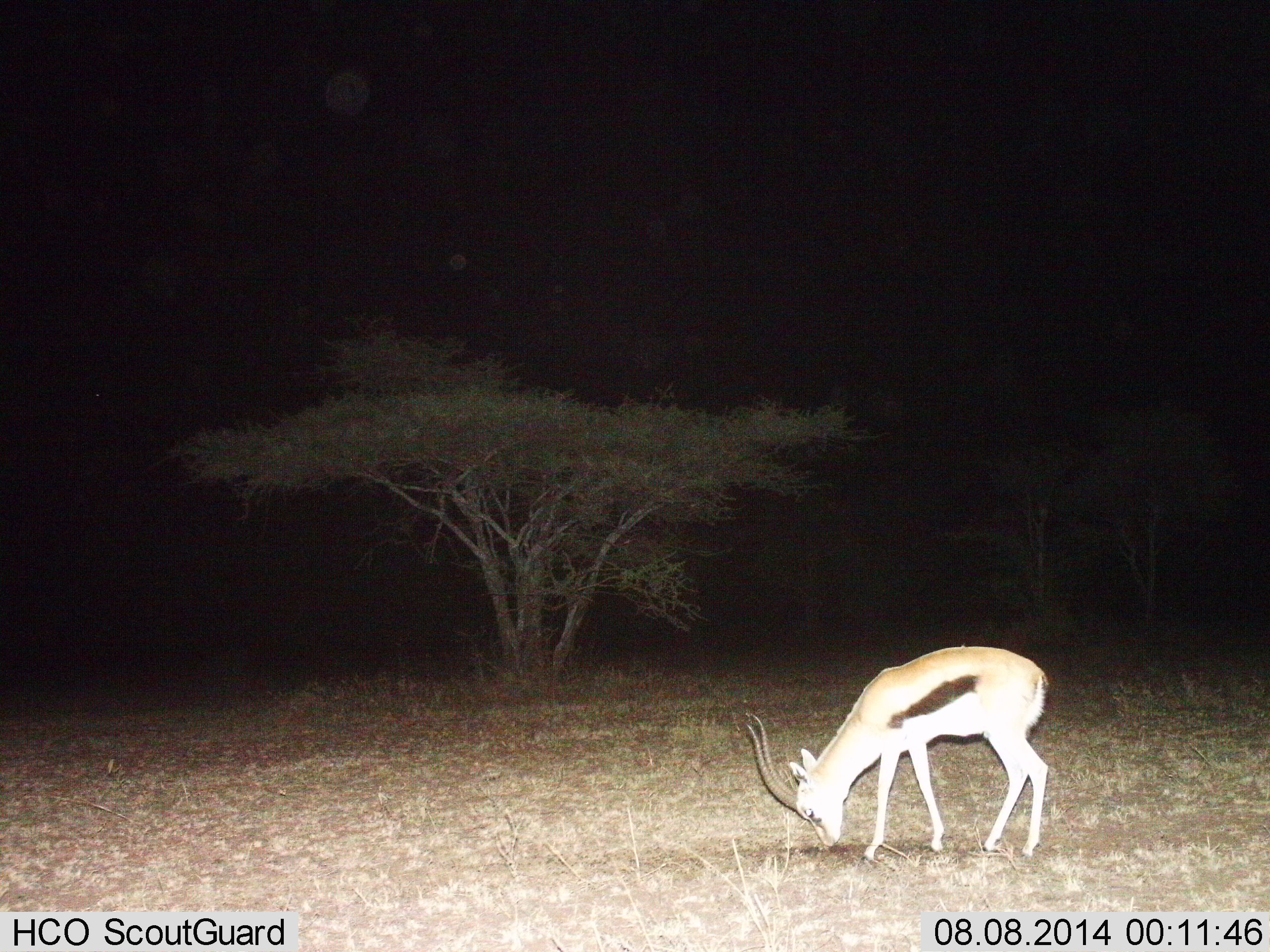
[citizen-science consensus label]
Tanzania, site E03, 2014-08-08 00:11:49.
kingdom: Animalia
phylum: Chordata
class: Mammalia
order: Artiodactyla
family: Bovidae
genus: Eudorcas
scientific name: Eudorcas thomsonii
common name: thomson's gazelle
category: gazellethomsons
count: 1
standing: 10%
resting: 0%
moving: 0%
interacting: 0%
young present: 0%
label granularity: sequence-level